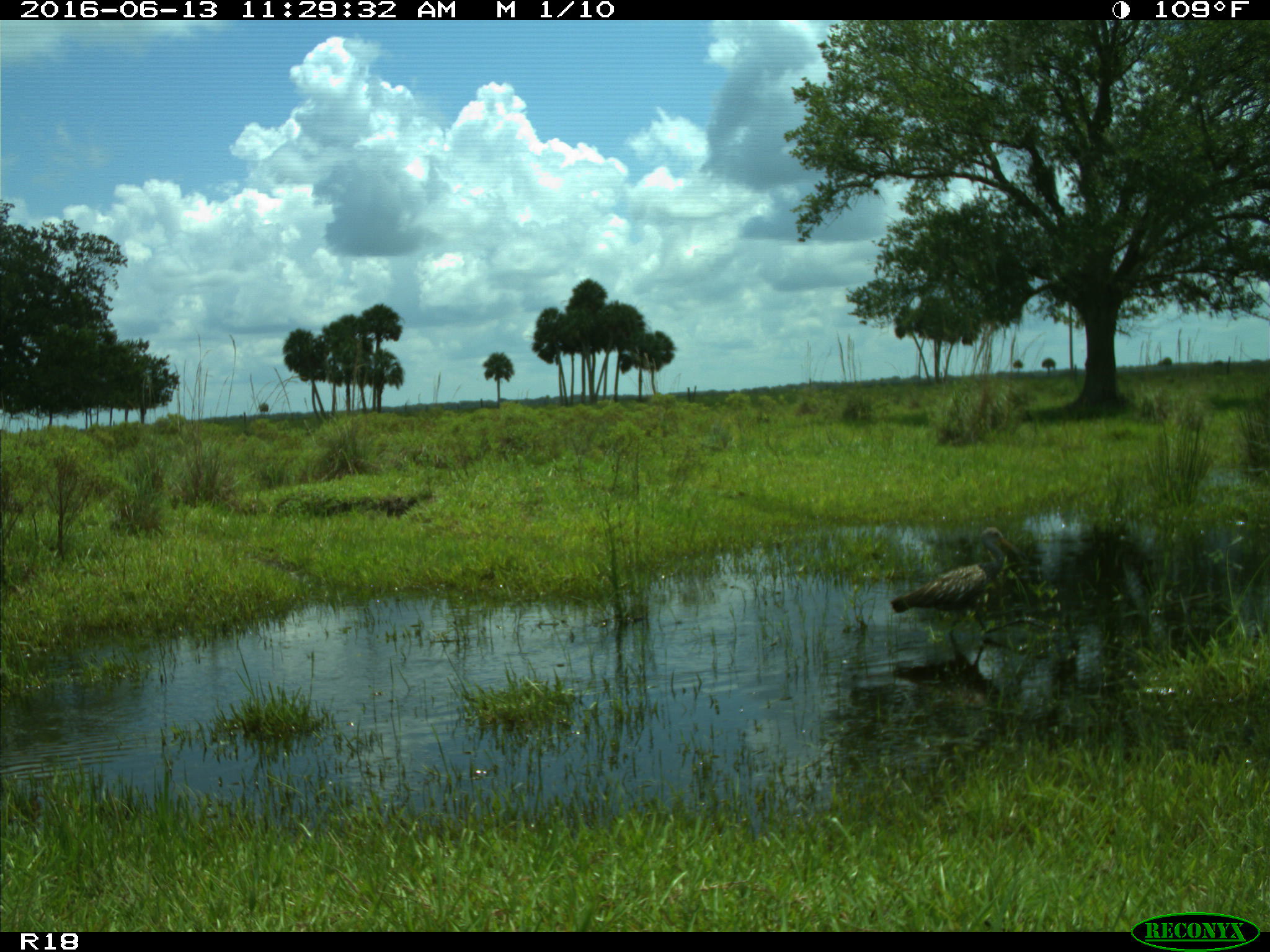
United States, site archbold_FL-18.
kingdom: Animalia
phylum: Chordata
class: Aves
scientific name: Aves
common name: birds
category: unidentified bird